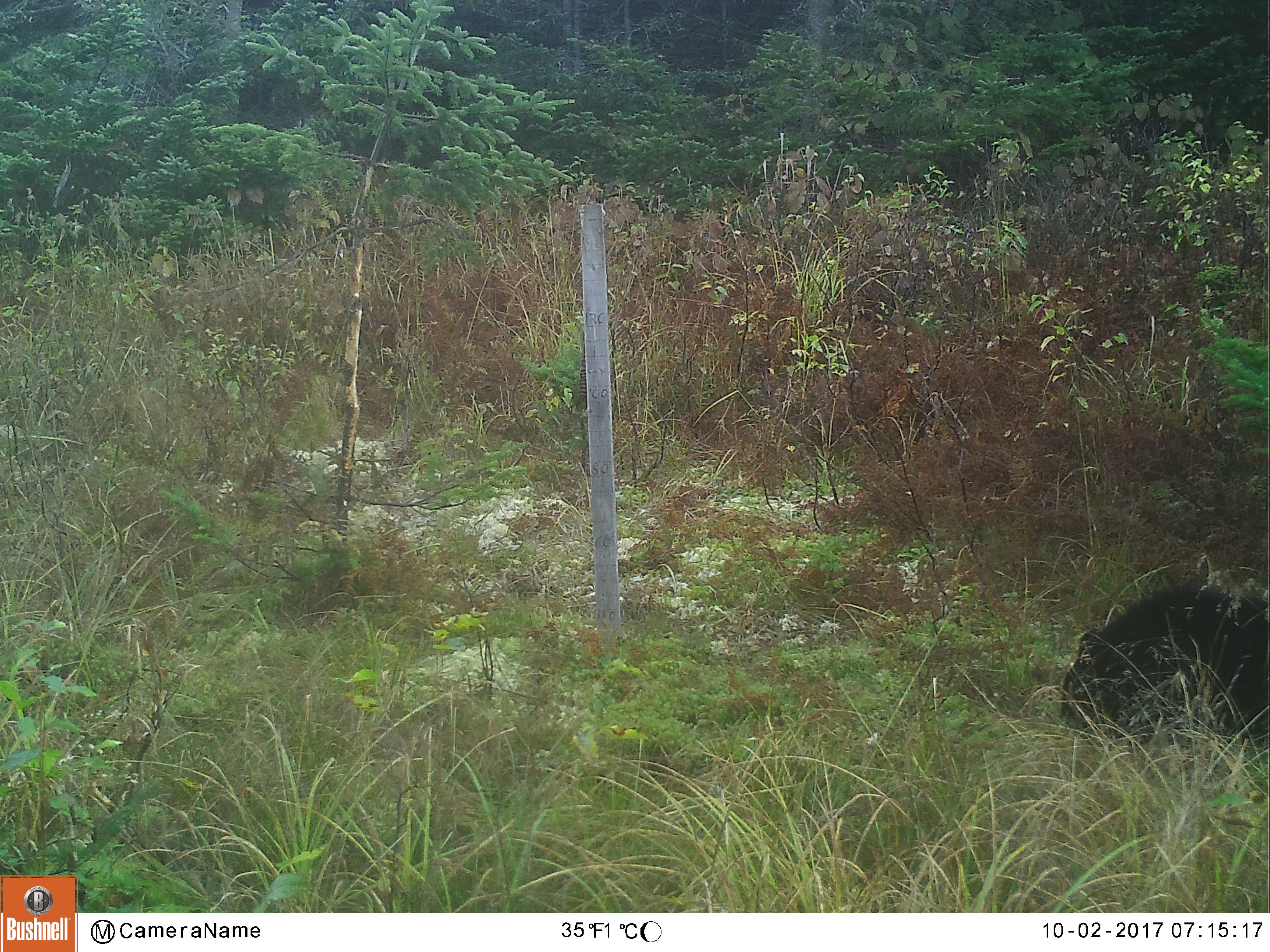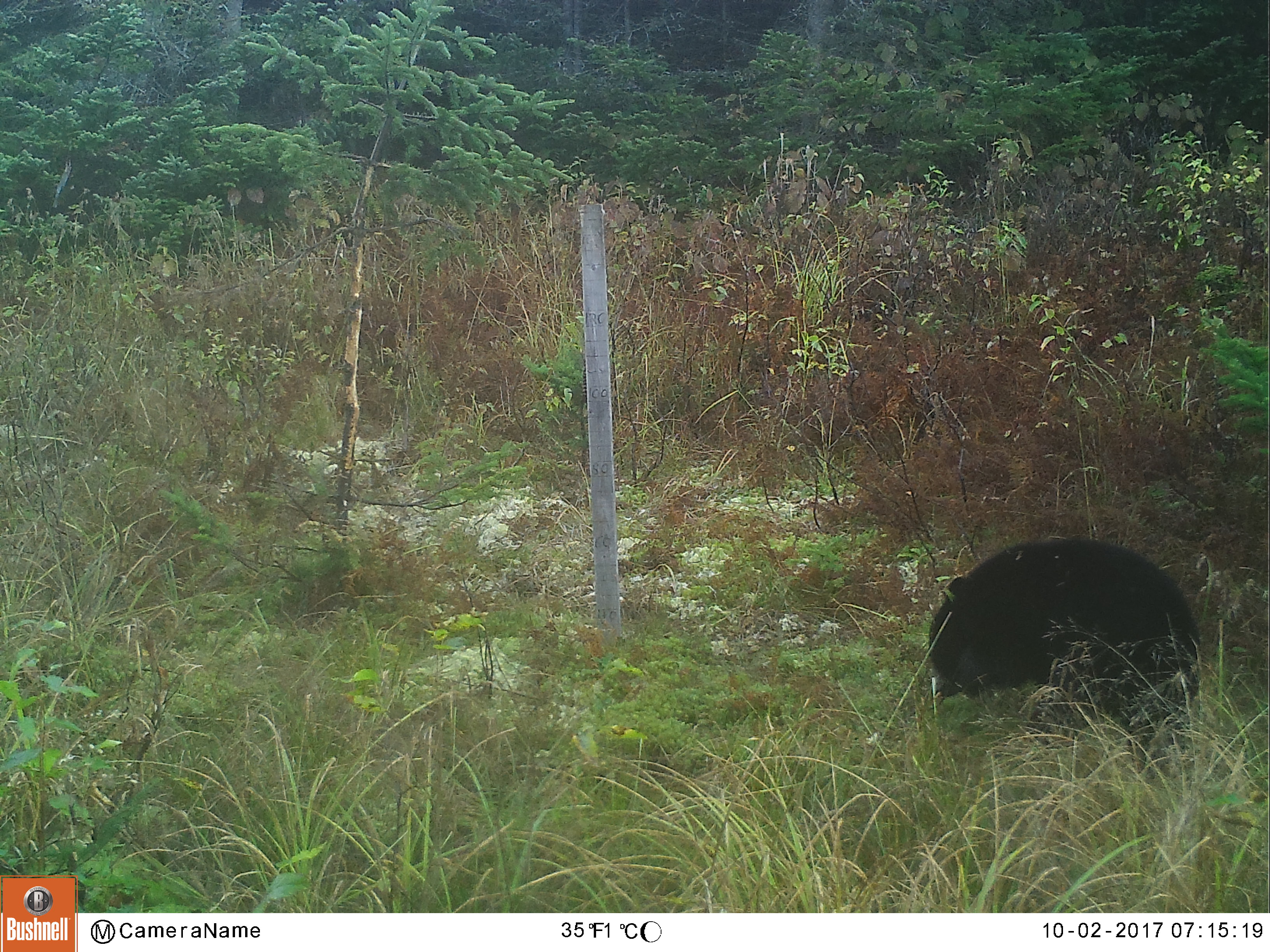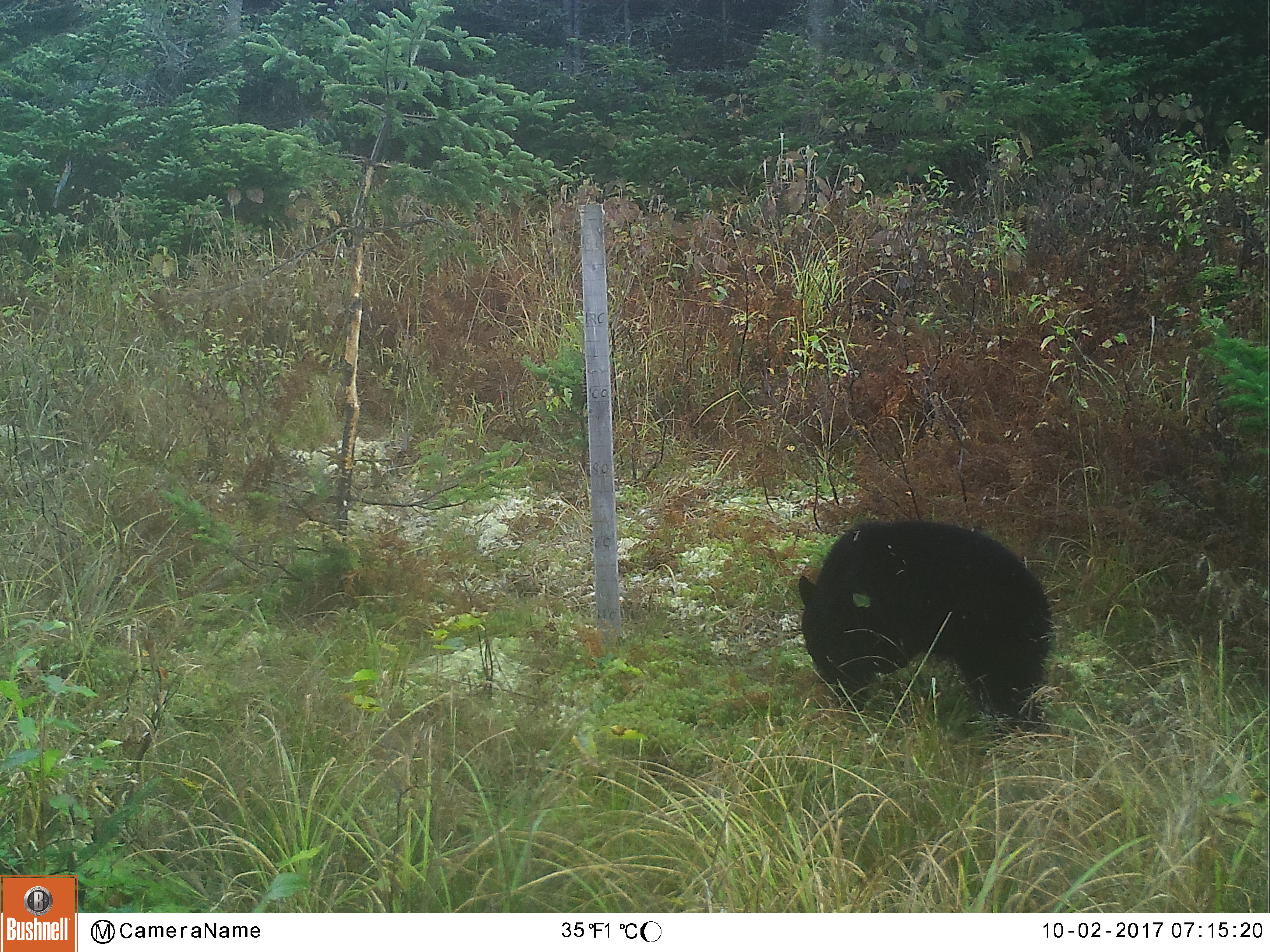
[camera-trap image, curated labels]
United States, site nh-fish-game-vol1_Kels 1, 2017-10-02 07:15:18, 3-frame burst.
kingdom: Animalia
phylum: Chordata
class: Mammalia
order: Carnivora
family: Ursidae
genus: Ursus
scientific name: Ursus americanus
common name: black bear